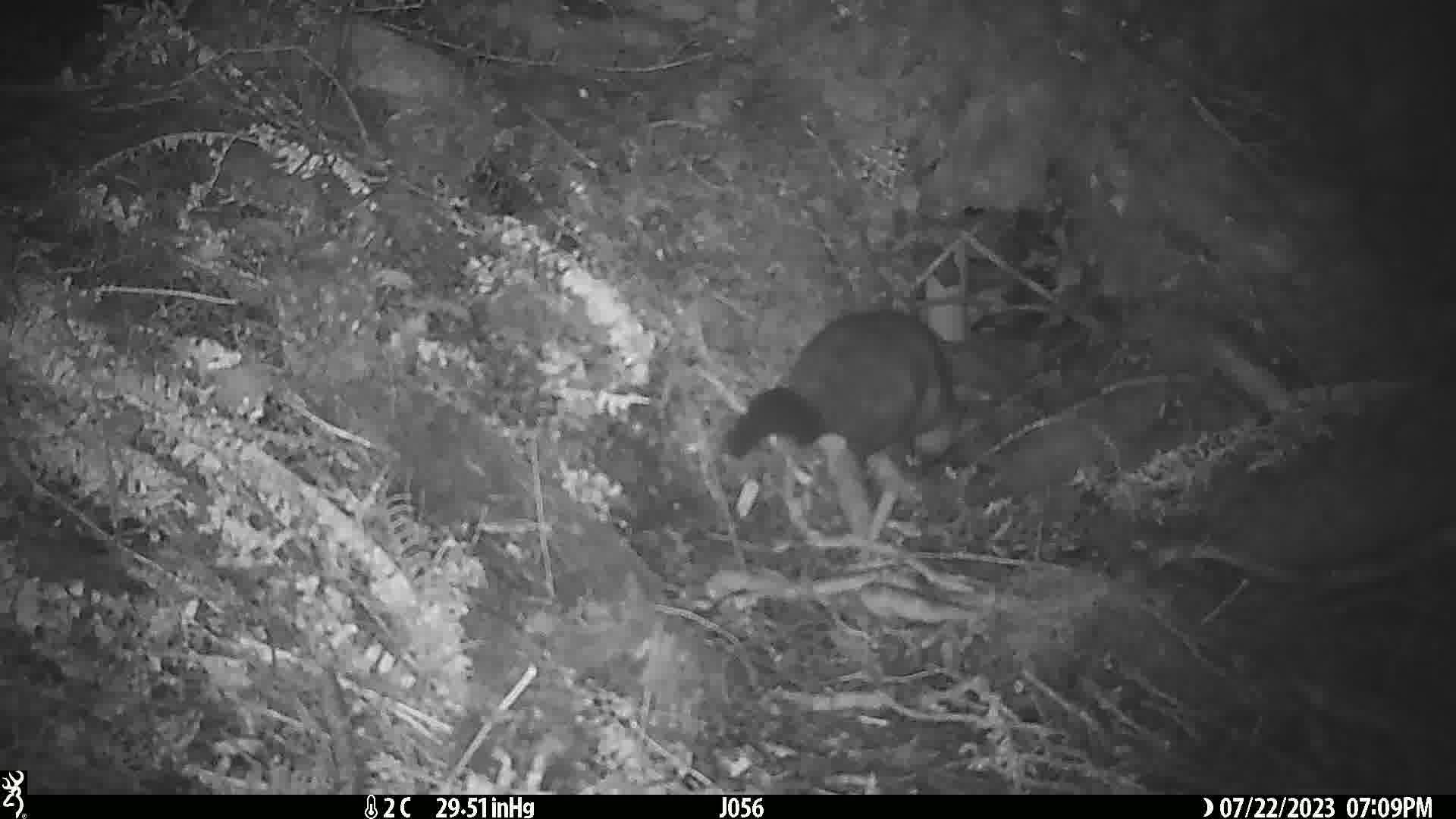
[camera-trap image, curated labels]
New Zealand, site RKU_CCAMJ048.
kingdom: Animalia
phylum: Chordata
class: Mammalia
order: Diprotodontia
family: Phalangeridae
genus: Trichosurus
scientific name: Trichosurus vulpecula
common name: common brushtail possum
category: possum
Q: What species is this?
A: Possum (common brushtail possum) (Trichosurus vulpecula).